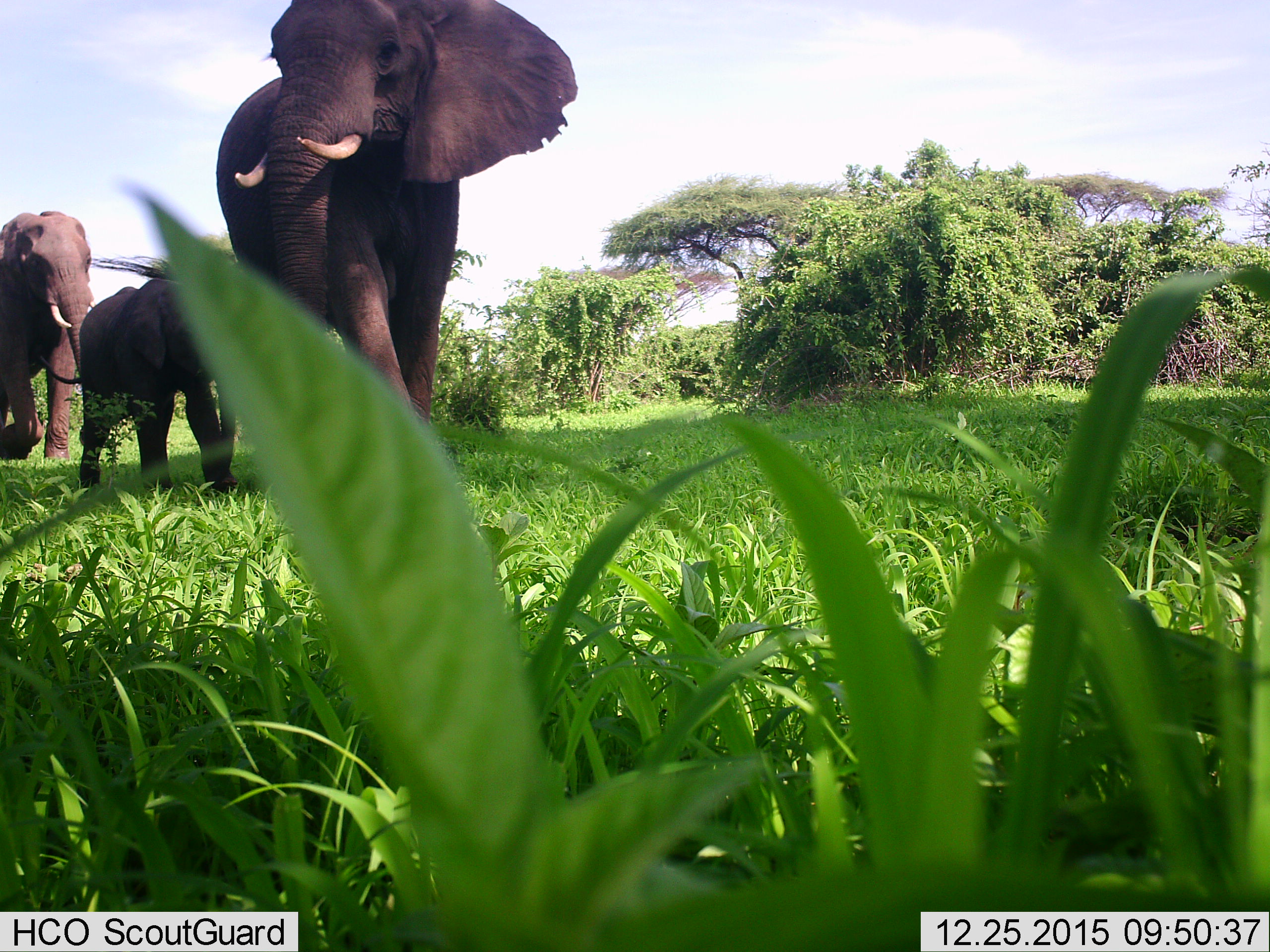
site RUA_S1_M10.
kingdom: Animalia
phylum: Chordata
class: Mammalia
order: Proboscidea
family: Elephantidae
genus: Loxodonta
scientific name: Loxodonta africana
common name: african bush elephant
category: elephant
Elephant (african bush elephant) (Loxodonta africana), count 3. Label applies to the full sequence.